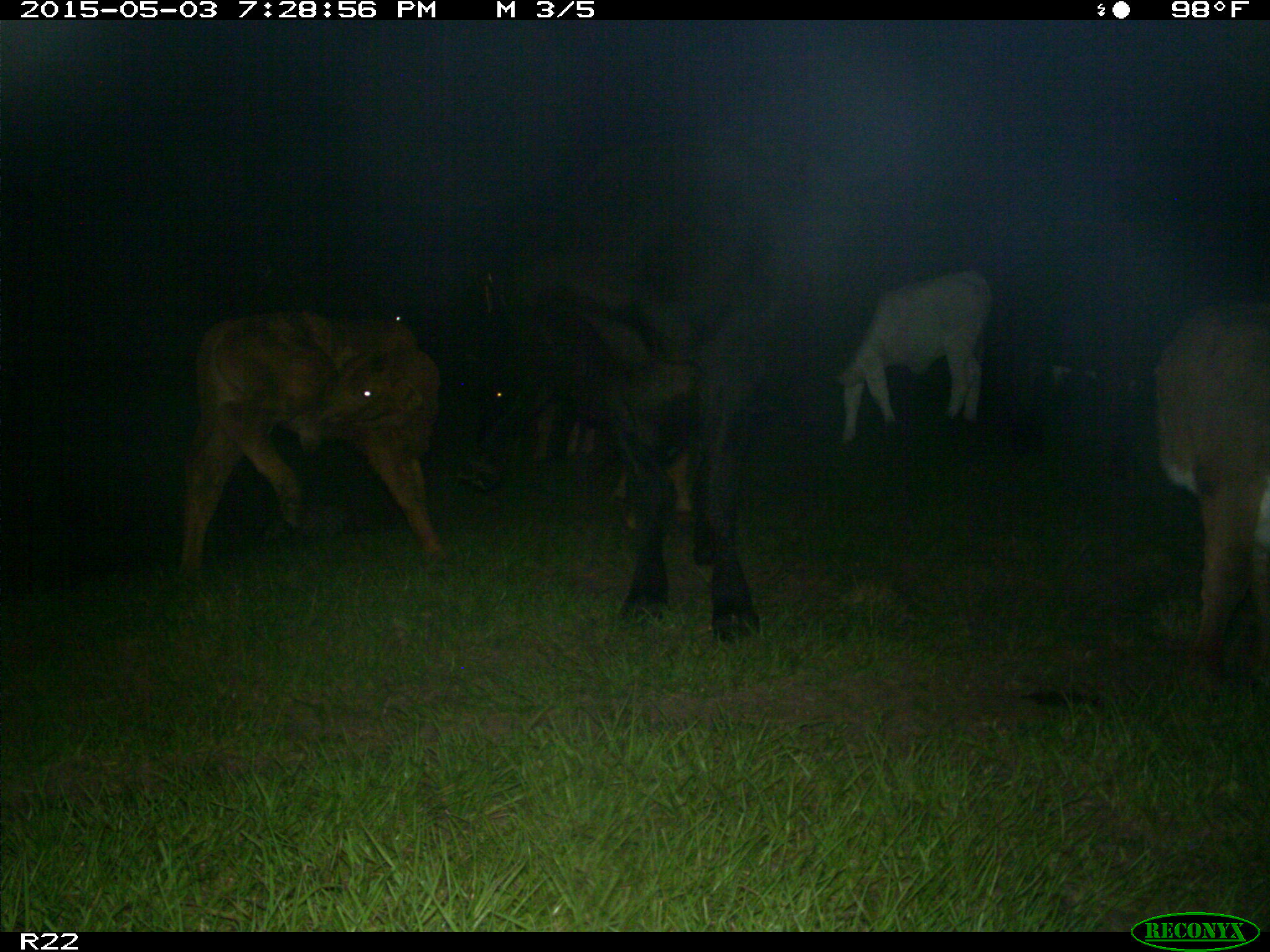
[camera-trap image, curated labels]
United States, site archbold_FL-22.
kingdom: Animalia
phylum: Chordata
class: Mammalia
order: Artiodactyla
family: Bovidae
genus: Bos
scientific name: Bos taurus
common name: domestic cow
Bos taurus (domestic cow).